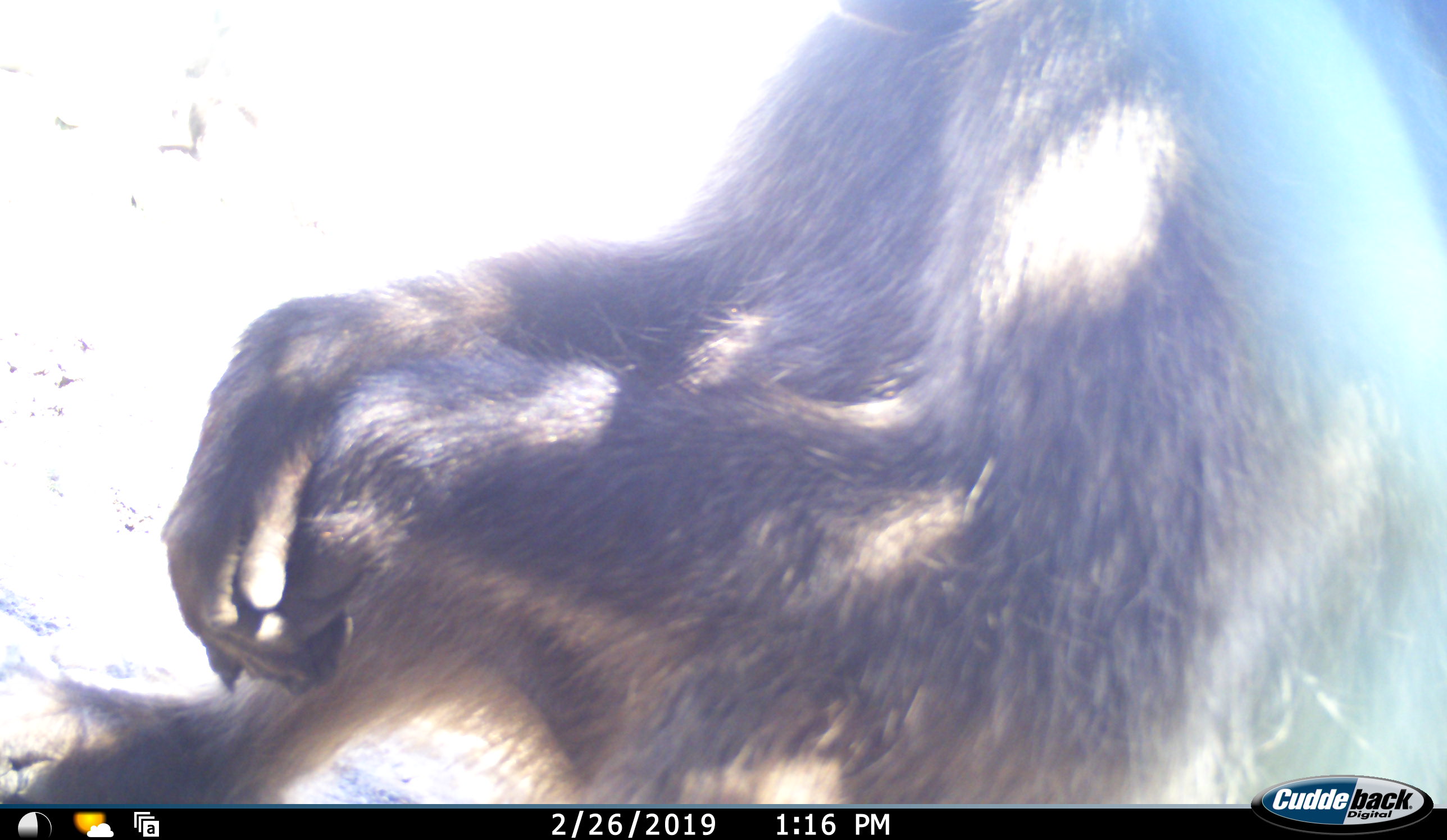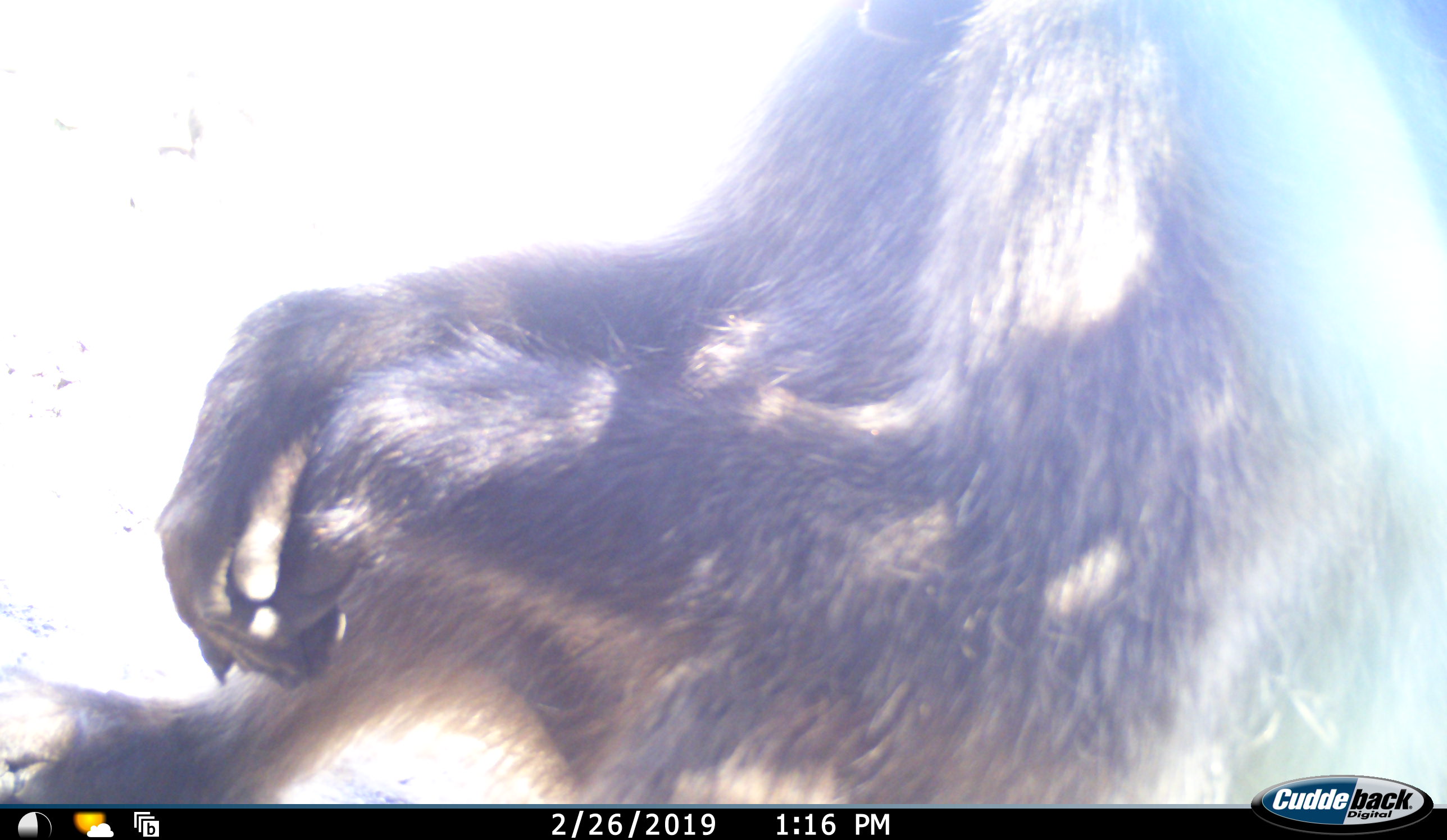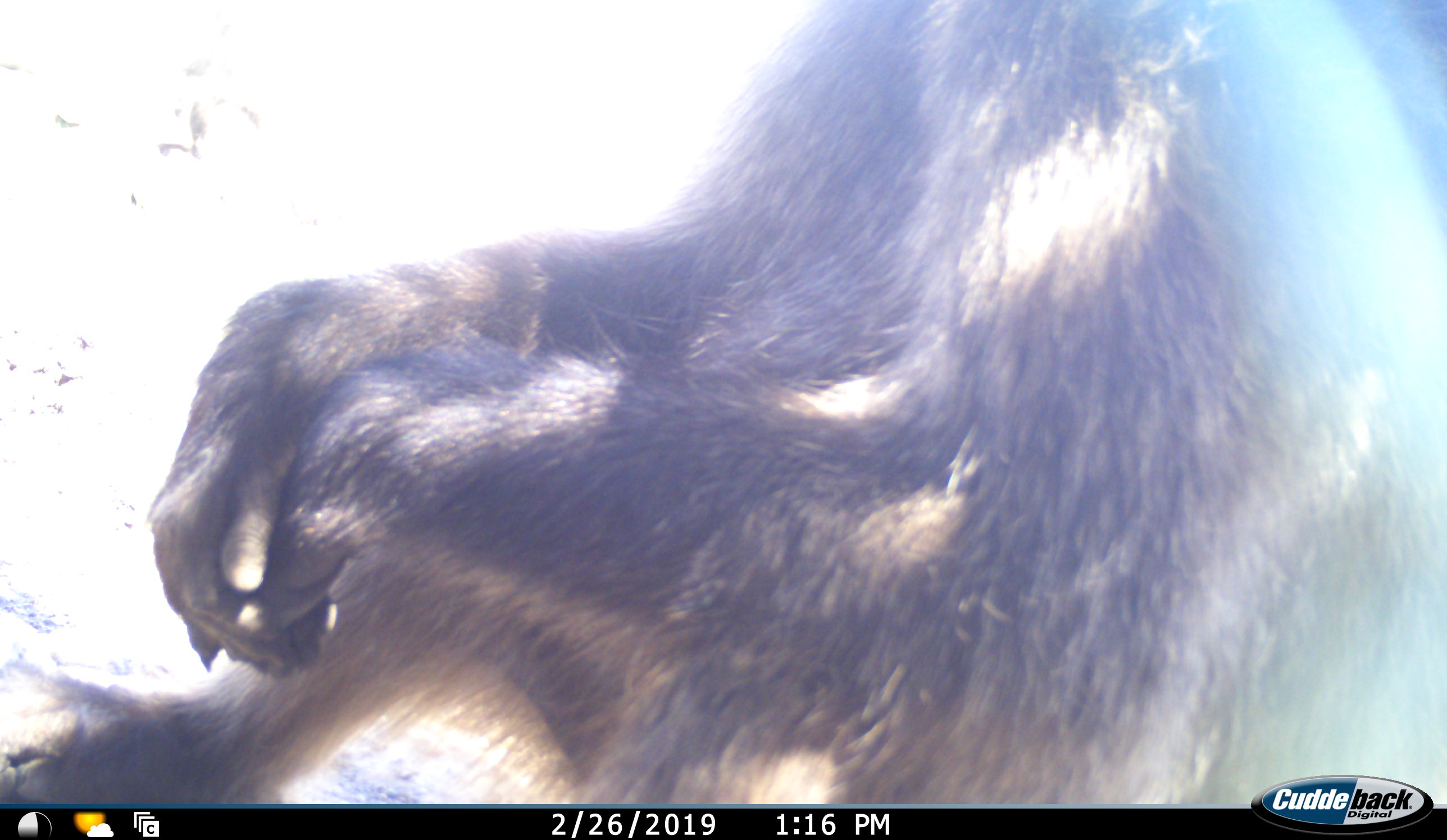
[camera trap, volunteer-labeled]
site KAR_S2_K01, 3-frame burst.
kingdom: Animalia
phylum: Chordata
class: Mammalia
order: Primates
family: Cercopithecidae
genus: Papio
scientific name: Papio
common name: baboon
Baboon (Papio), count 1. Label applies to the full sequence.